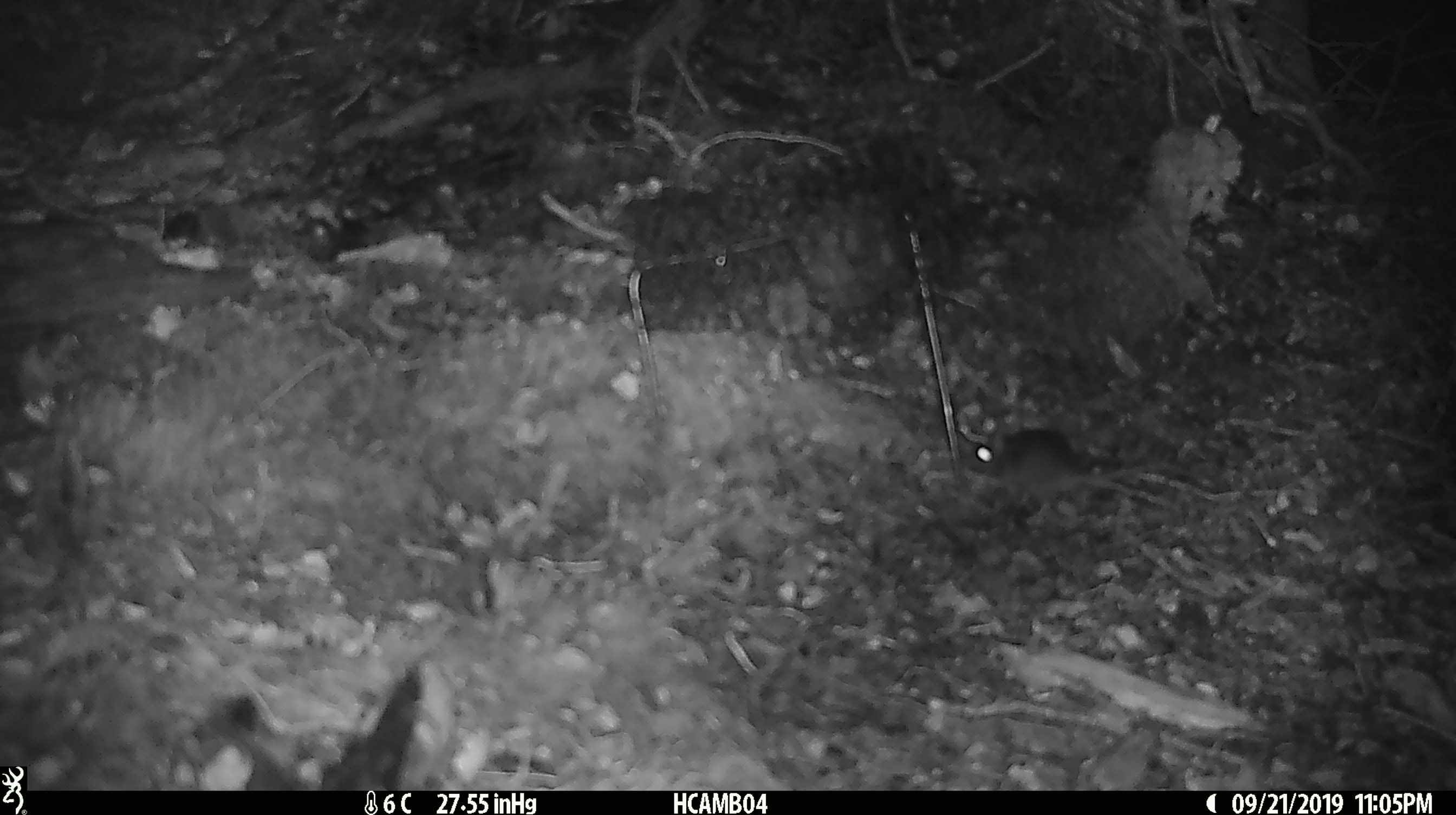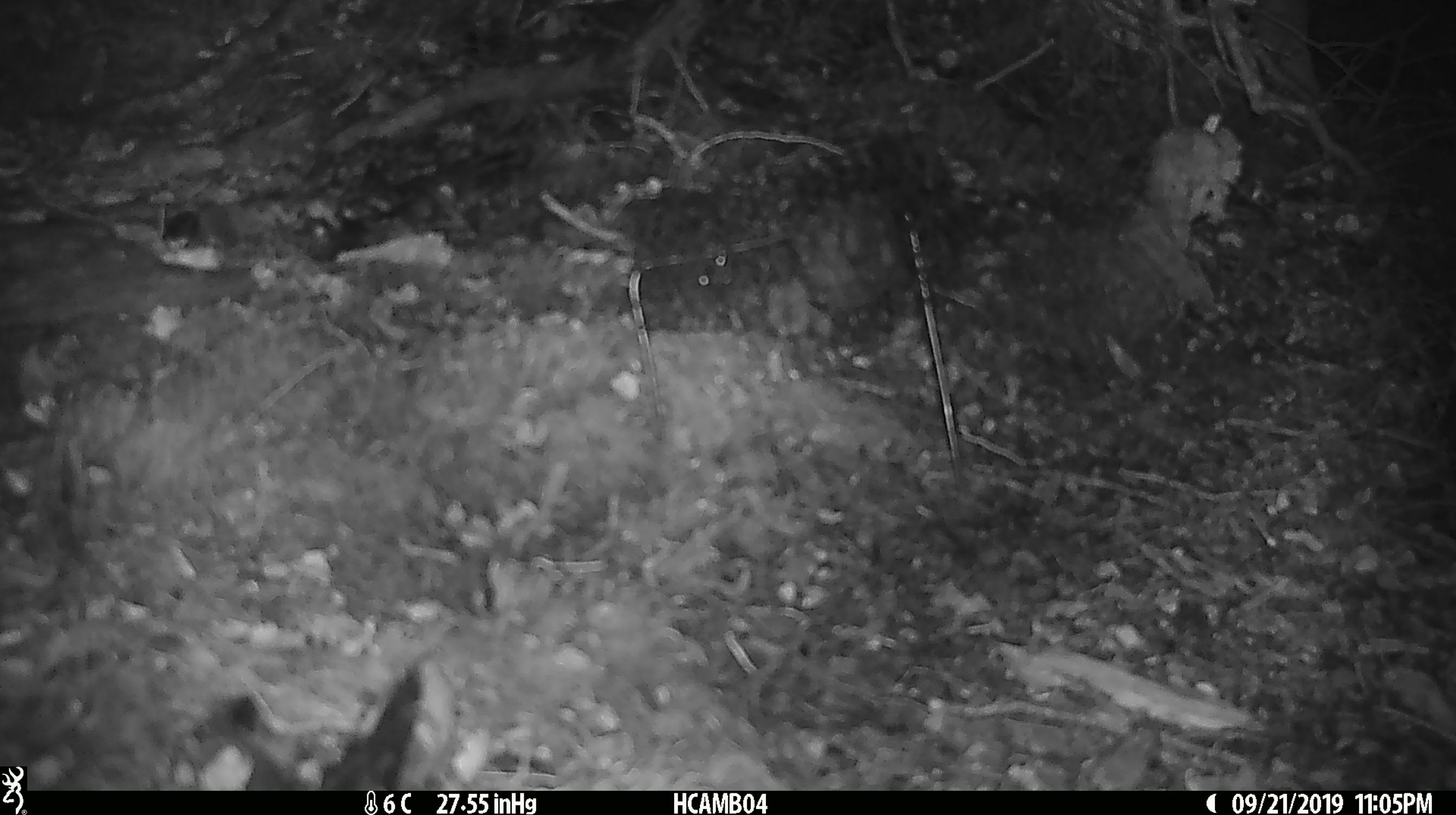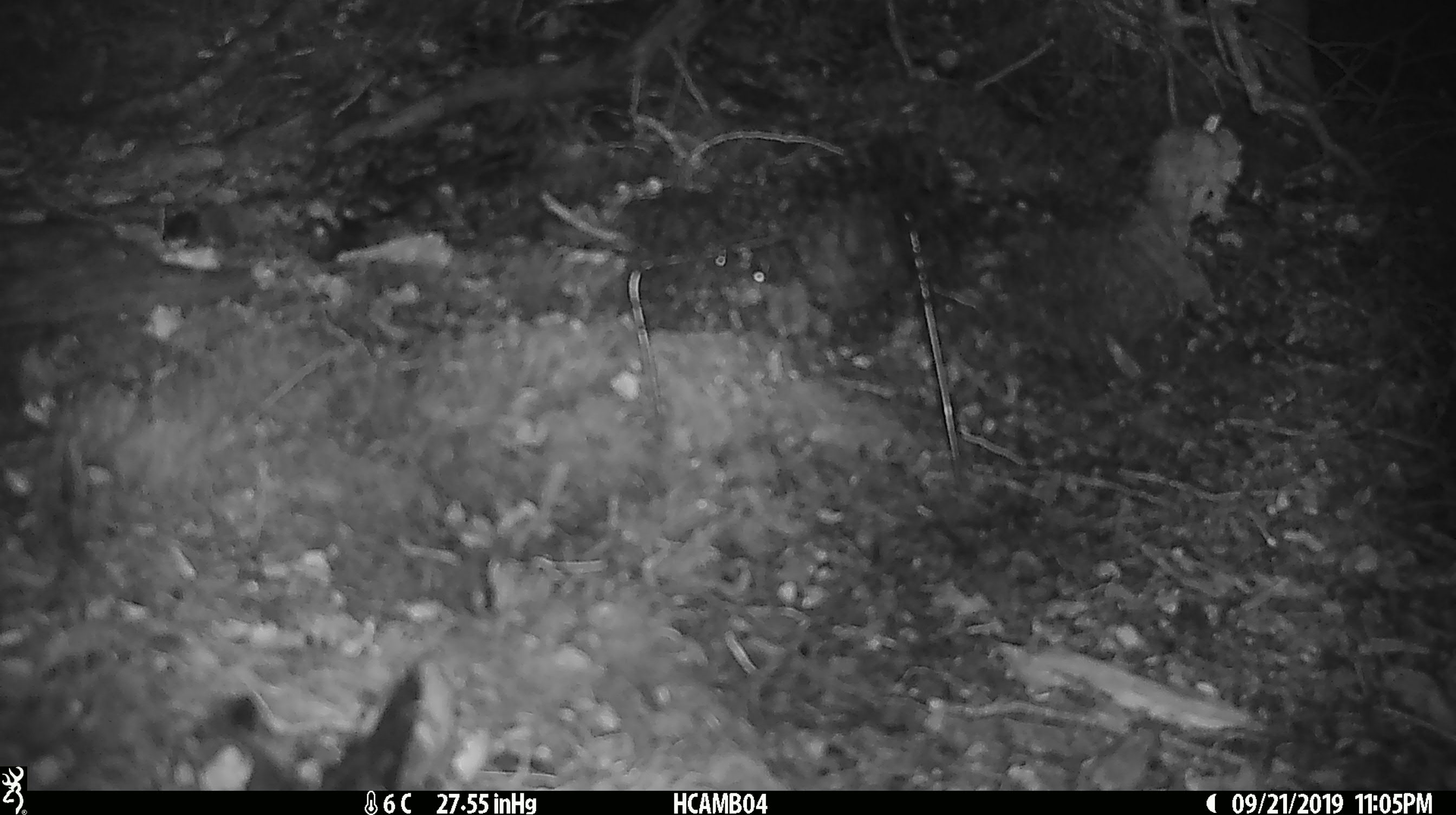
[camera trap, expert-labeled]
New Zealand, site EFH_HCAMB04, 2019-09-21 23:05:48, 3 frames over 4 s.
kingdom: Animalia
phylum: Chordata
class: Mammalia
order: Rodentia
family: Muridae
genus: Mus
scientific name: Mus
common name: mouse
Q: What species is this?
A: Mouse (Mus).